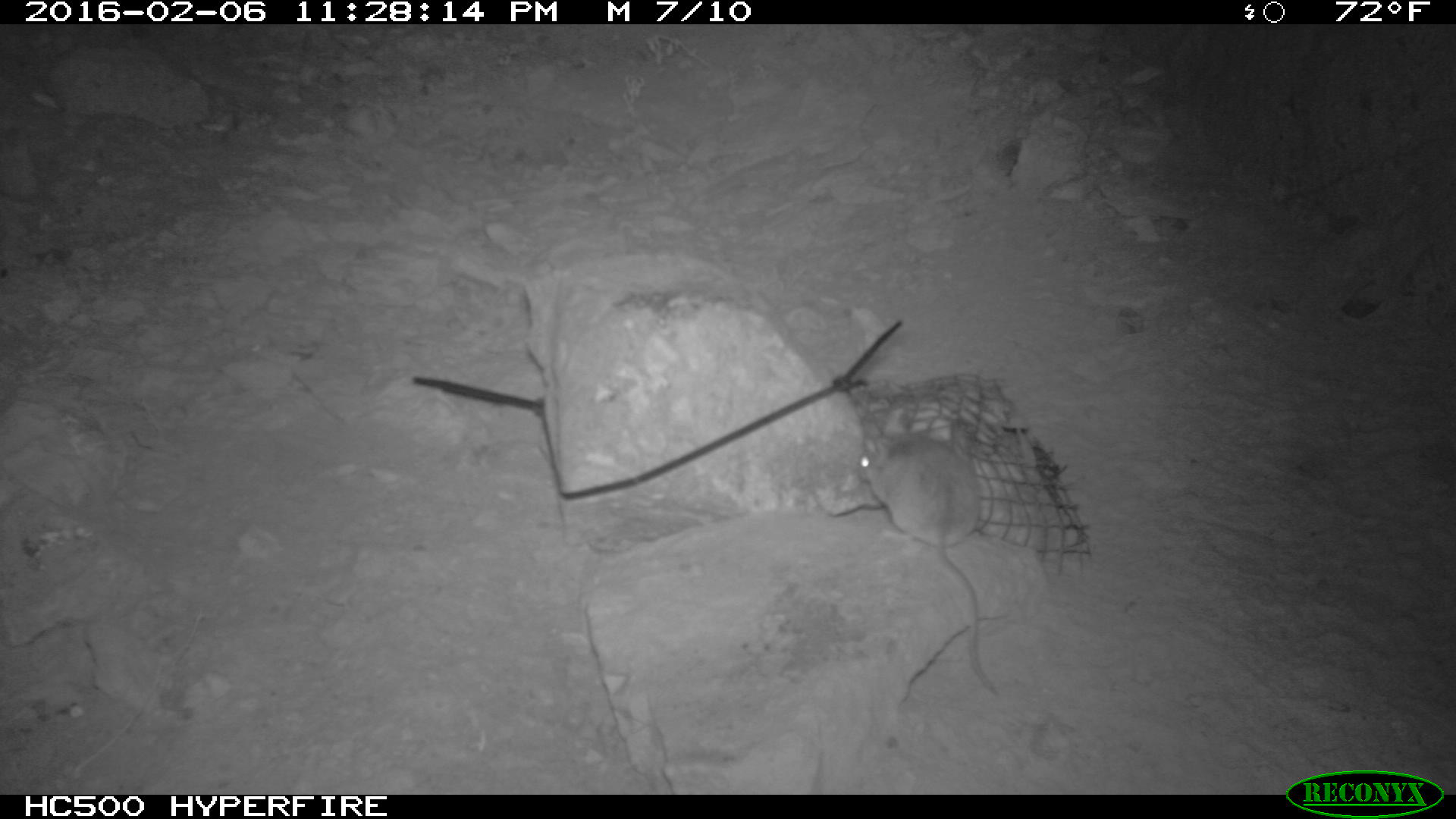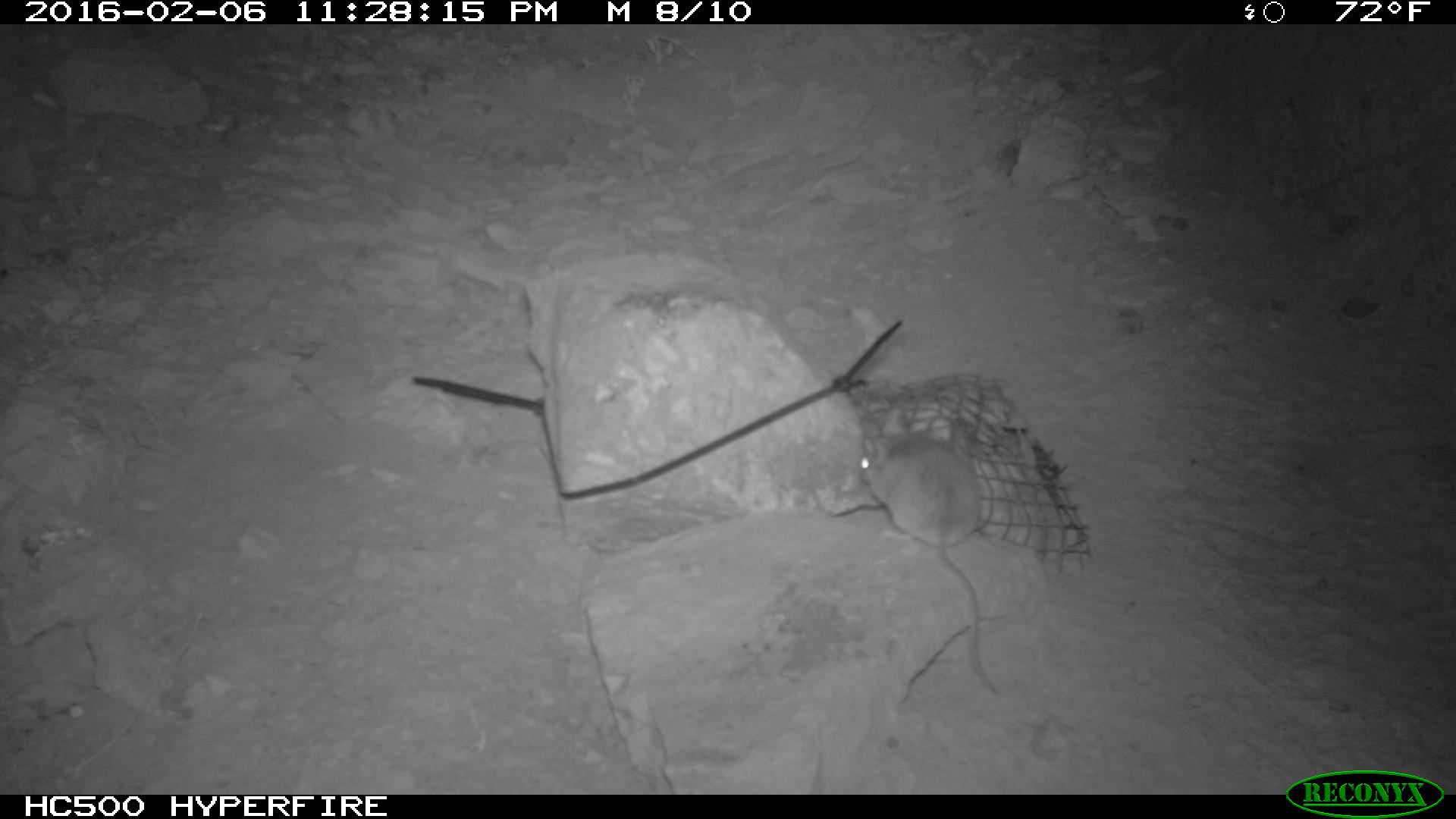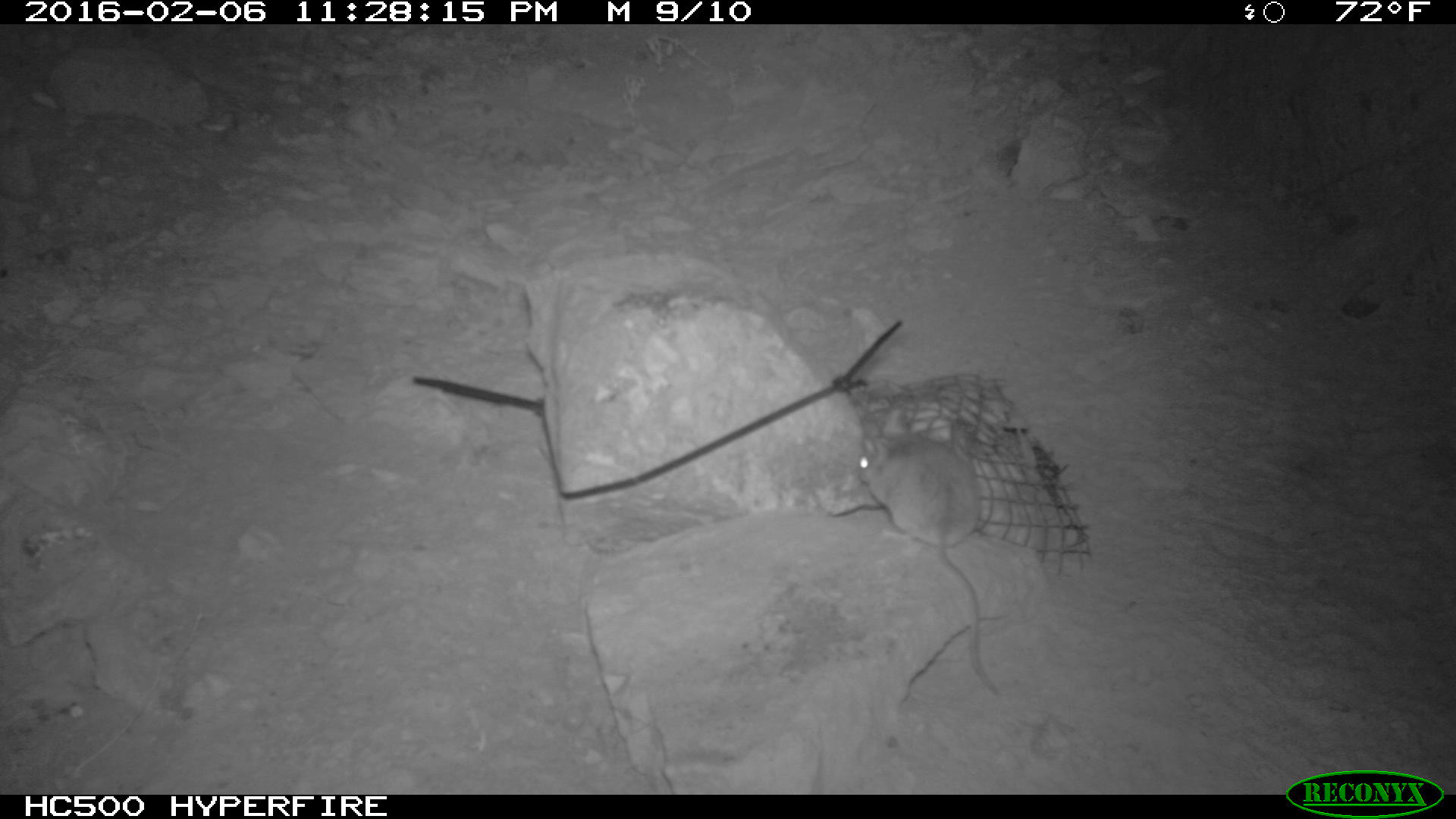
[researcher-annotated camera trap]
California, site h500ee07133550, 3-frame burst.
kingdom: Animalia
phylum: Chordata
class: Mammalia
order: Rodentia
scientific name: Rodentia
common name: rodent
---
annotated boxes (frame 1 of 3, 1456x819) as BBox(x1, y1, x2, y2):
rodent: BBox(857, 422, 994, 696)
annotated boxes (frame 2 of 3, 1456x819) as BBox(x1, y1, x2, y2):
rodent: BBox(858, 428, 1006, 699)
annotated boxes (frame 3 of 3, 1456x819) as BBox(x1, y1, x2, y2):
rodent: BBox(855, 400, 999, 694)